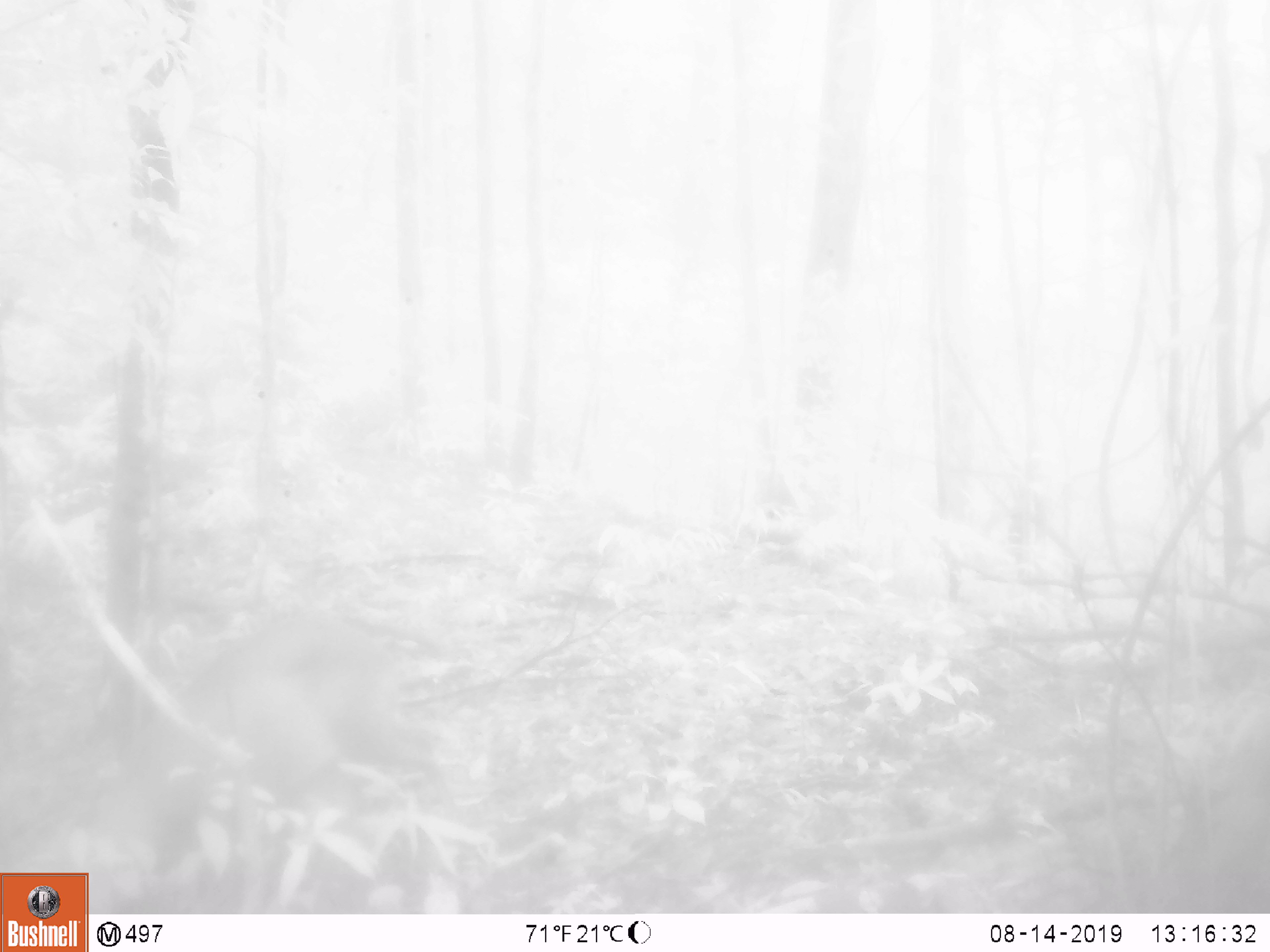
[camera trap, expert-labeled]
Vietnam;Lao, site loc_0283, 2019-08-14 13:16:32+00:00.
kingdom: Animalia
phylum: Chordata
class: Mammalia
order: Artiodactyla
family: Cervidae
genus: Muntiacus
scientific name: Muntiacus rooseveltorum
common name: roosevelt's muntjac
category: roosevelts muntjac group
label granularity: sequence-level